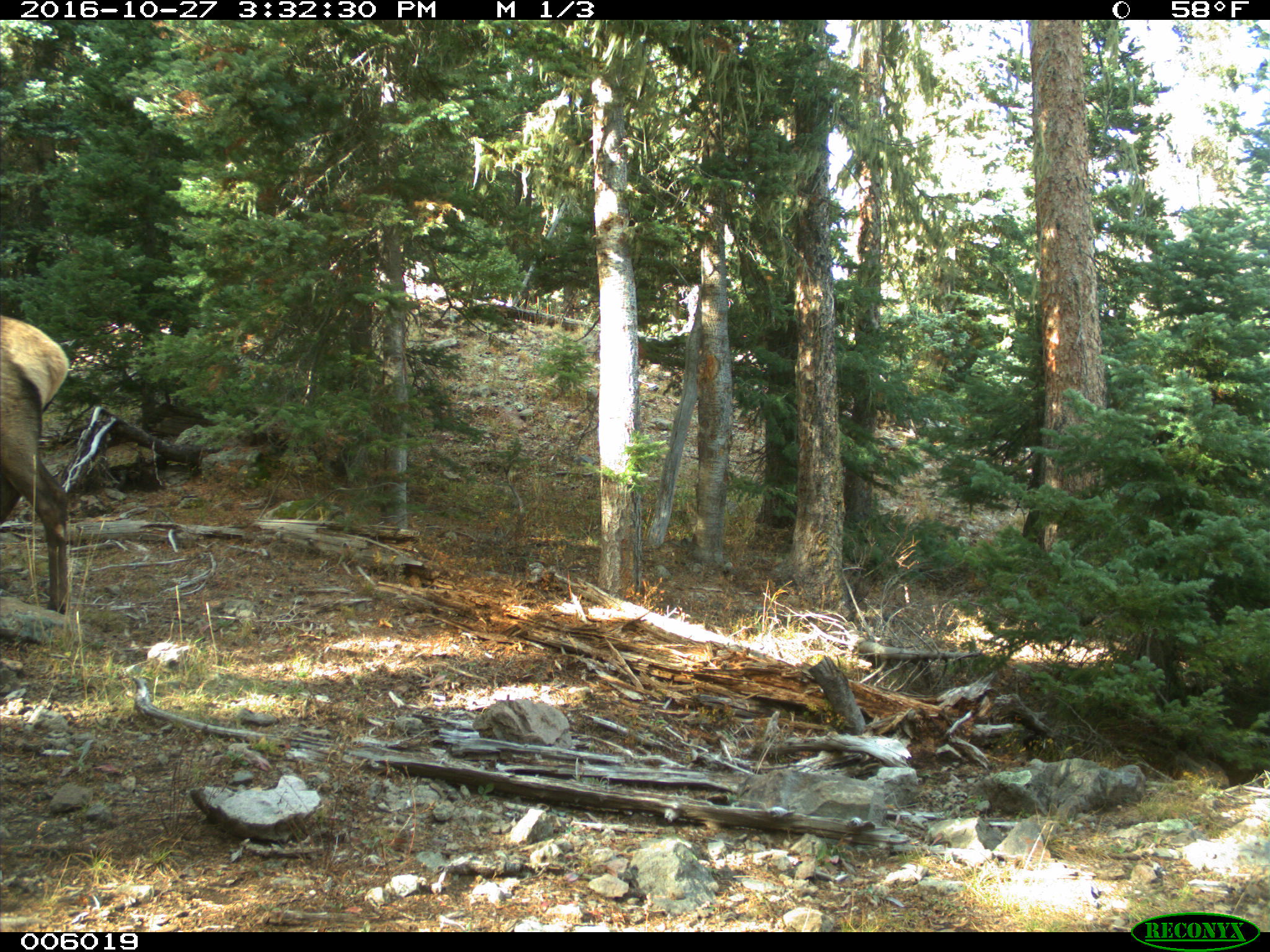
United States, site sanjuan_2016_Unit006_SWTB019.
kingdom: Animalia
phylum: Chordata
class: Mammalia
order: Artiodactyla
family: Cervidae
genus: Cervus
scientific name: Cervus elaphus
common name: red deer